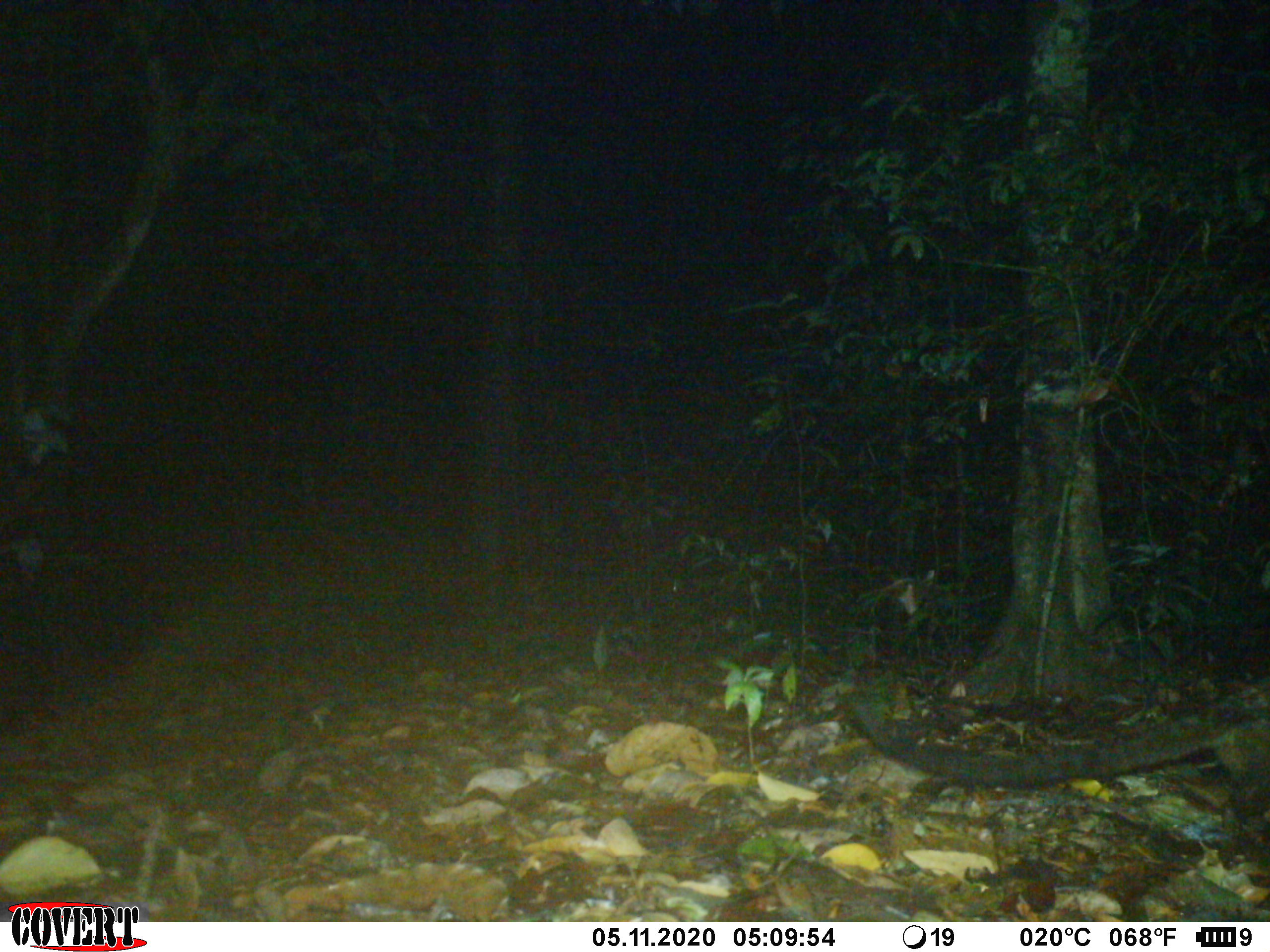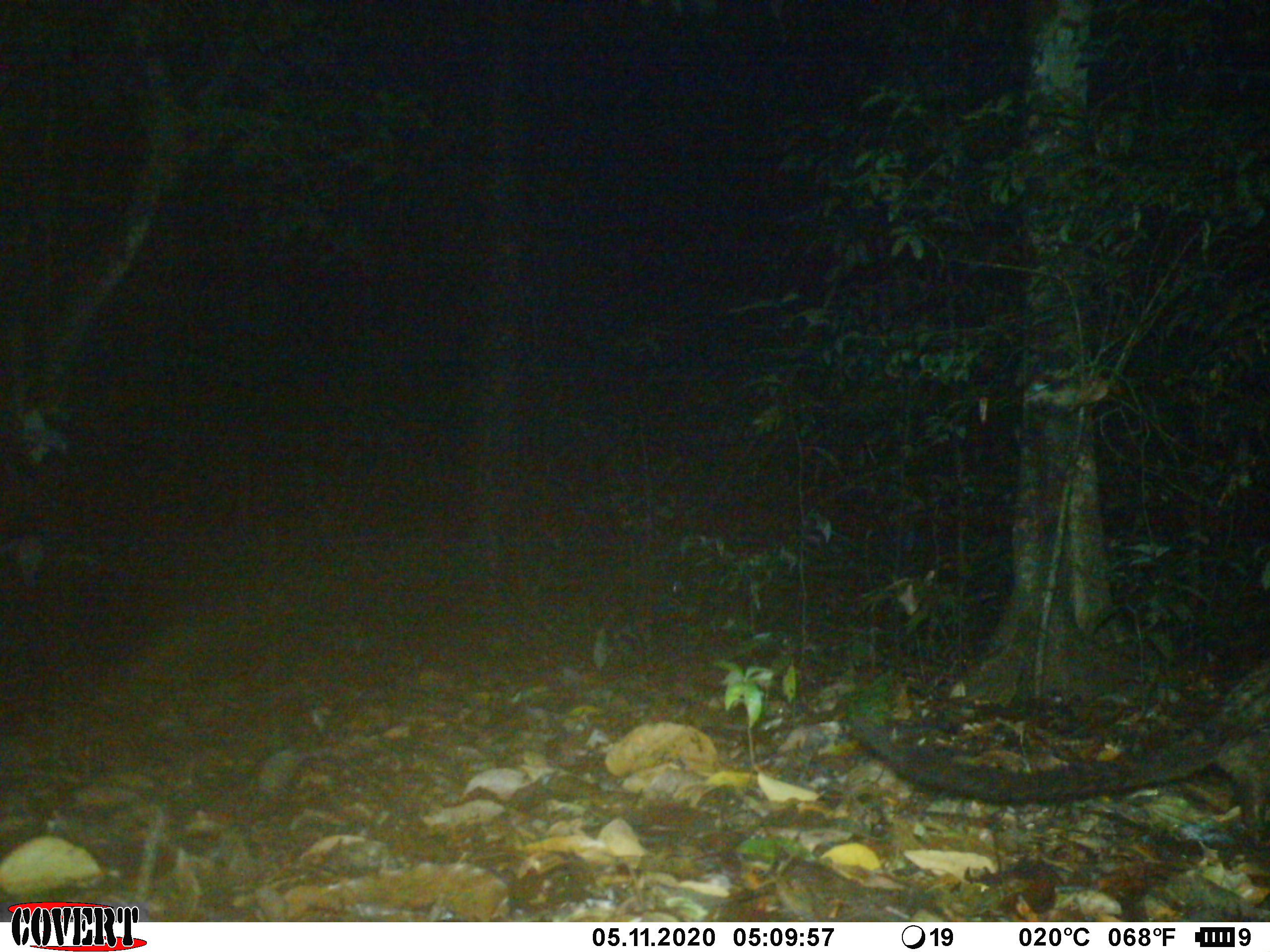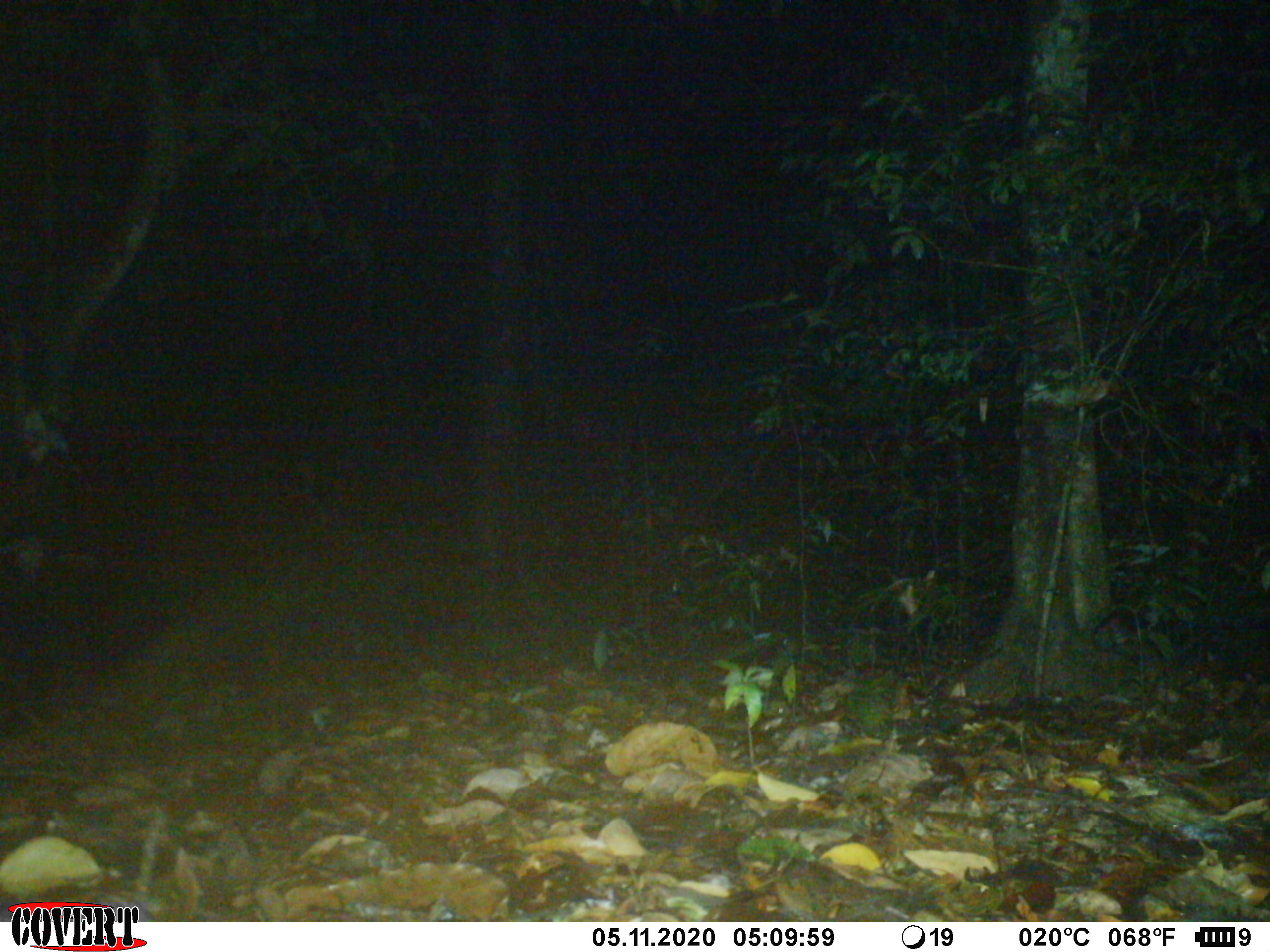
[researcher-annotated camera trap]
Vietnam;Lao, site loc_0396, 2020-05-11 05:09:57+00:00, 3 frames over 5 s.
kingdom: Animalia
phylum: Chordata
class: Mammalia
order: Carnivora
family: Viverridae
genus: Paradoxurus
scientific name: Paradoxurus hermaphroditus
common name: common palm civet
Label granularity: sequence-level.